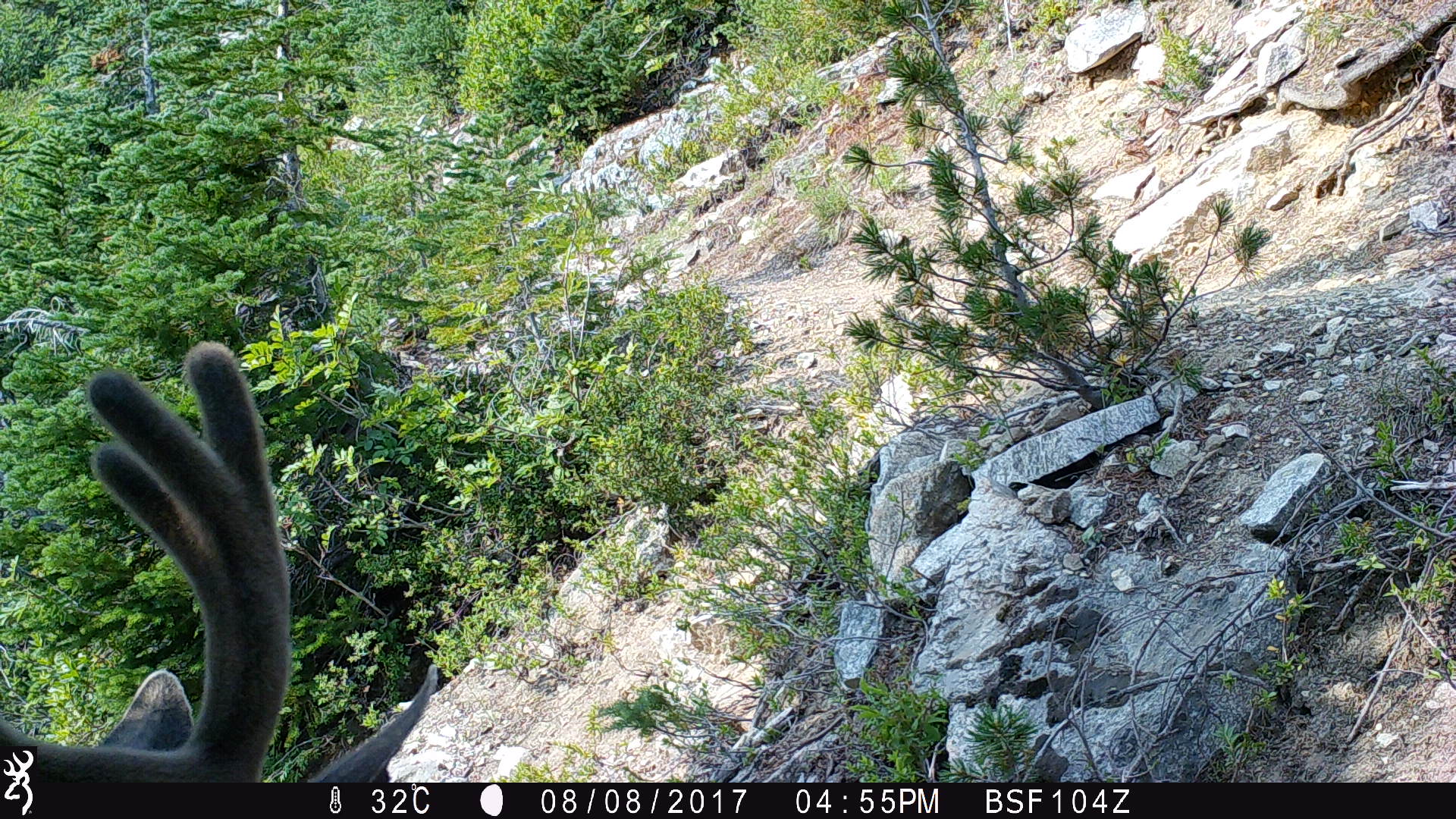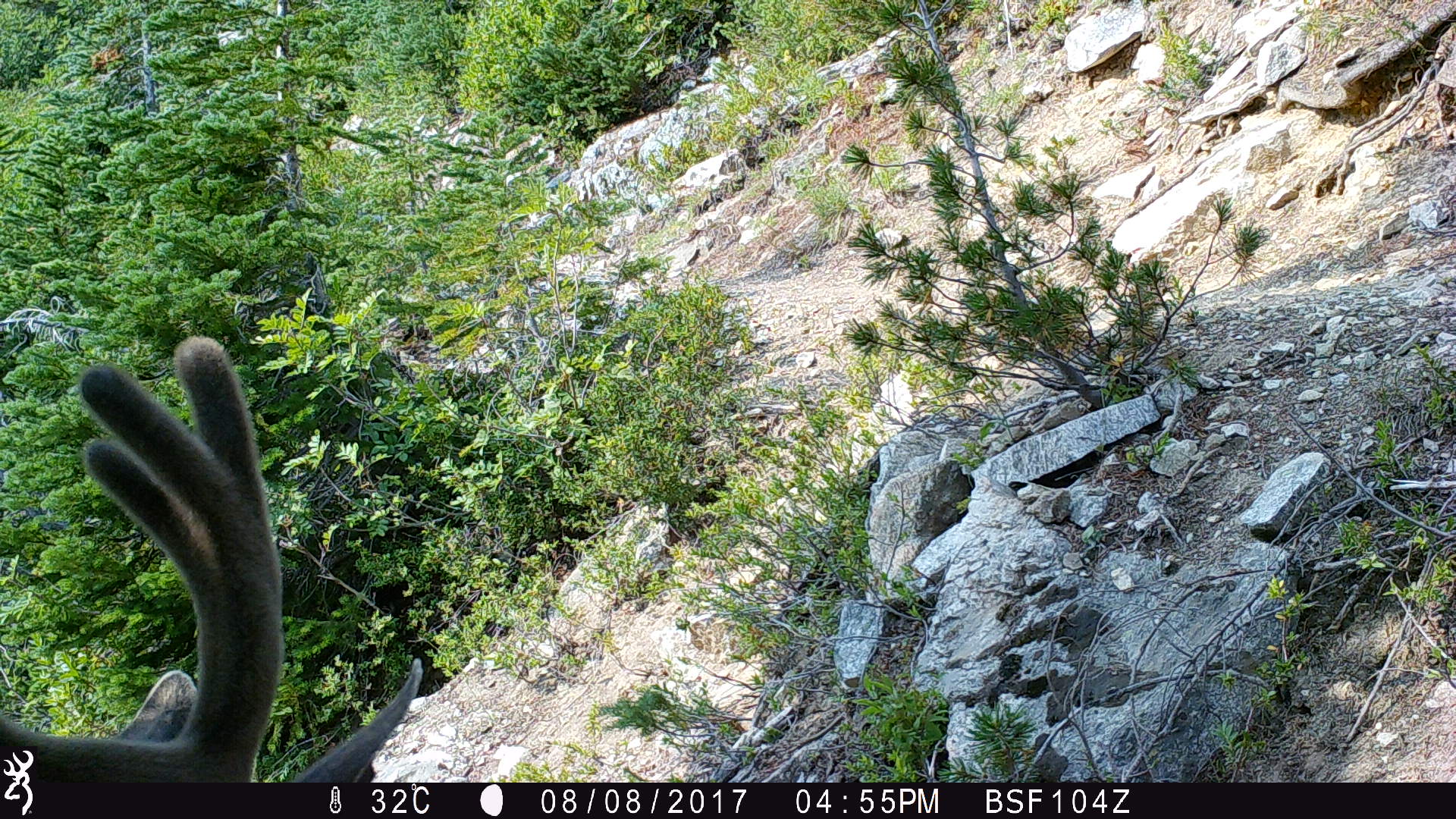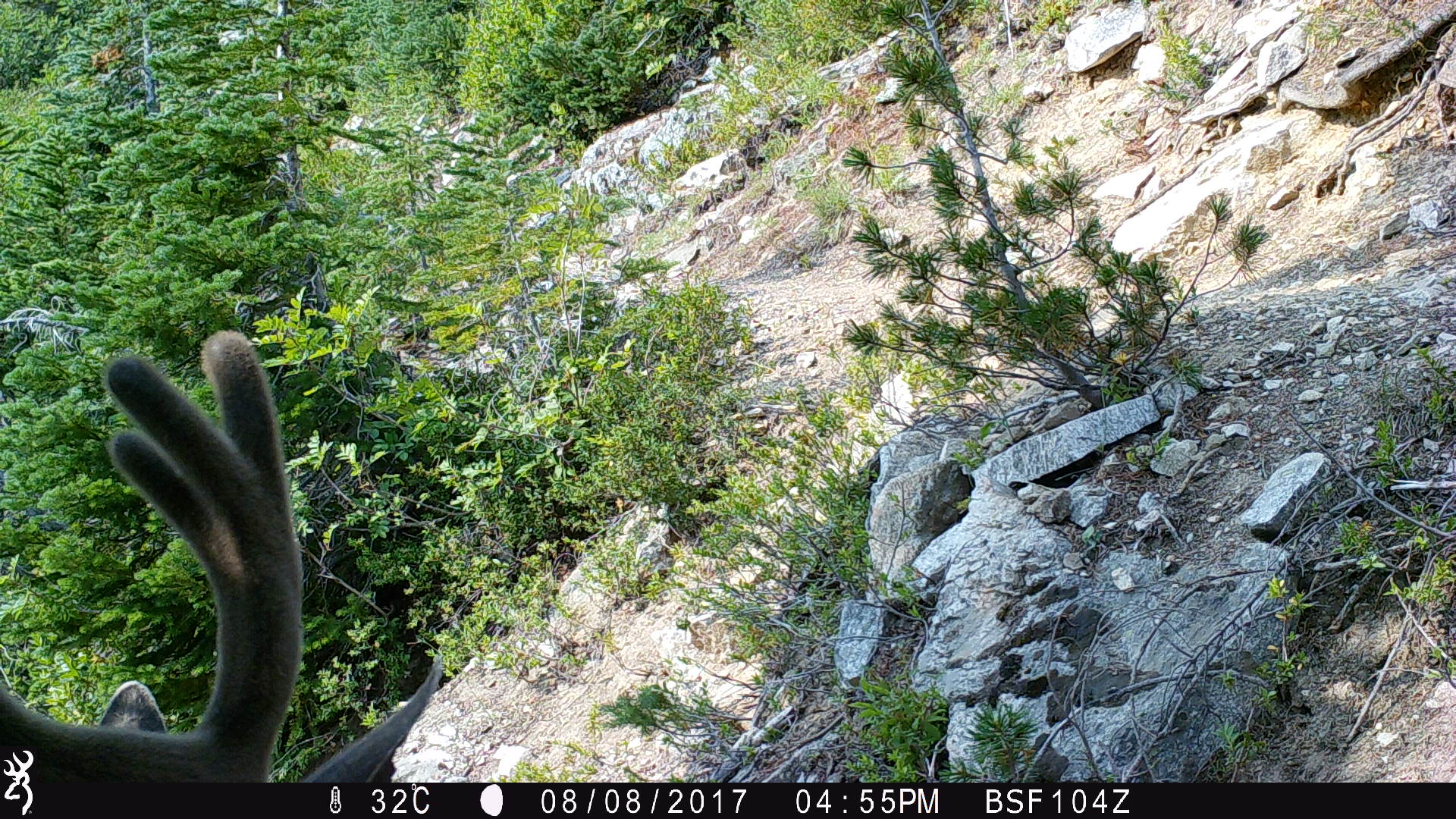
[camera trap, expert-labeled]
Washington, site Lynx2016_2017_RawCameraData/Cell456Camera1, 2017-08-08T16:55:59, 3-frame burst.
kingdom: Animalia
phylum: Chordata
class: Mammalia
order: Artiodactyla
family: Cervidae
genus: Odocoileus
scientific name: Odocoileus hemionus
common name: mule deer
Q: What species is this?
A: Odocoileus hemionus (mule deer).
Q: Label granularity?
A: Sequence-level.